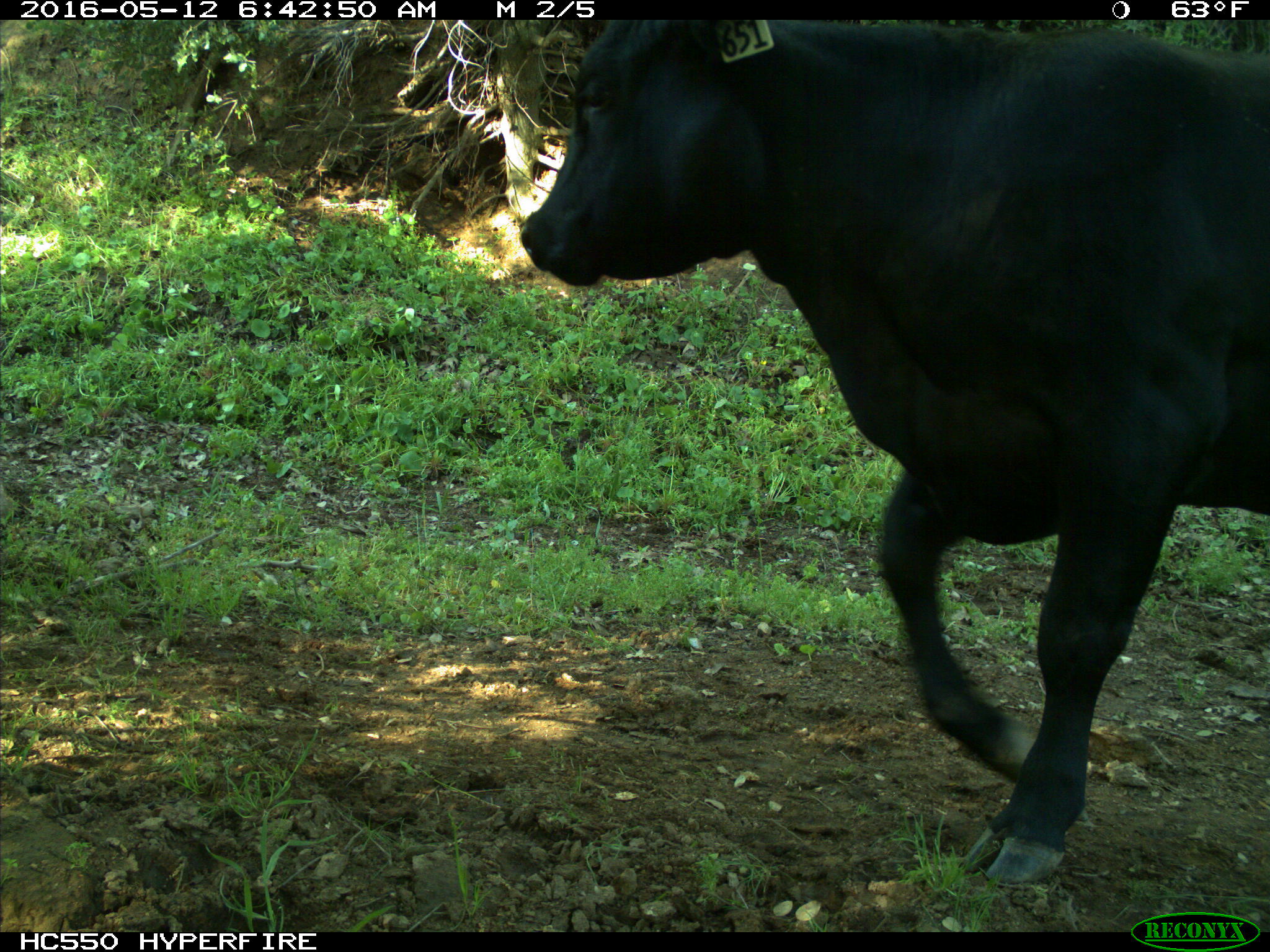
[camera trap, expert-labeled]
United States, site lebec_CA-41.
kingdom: Animalia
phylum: Chordata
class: Mammalia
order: Artiodactyla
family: Bovidae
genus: Bos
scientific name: Bos taurus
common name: domestic cow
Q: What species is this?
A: Bos taurus (domestic cow).